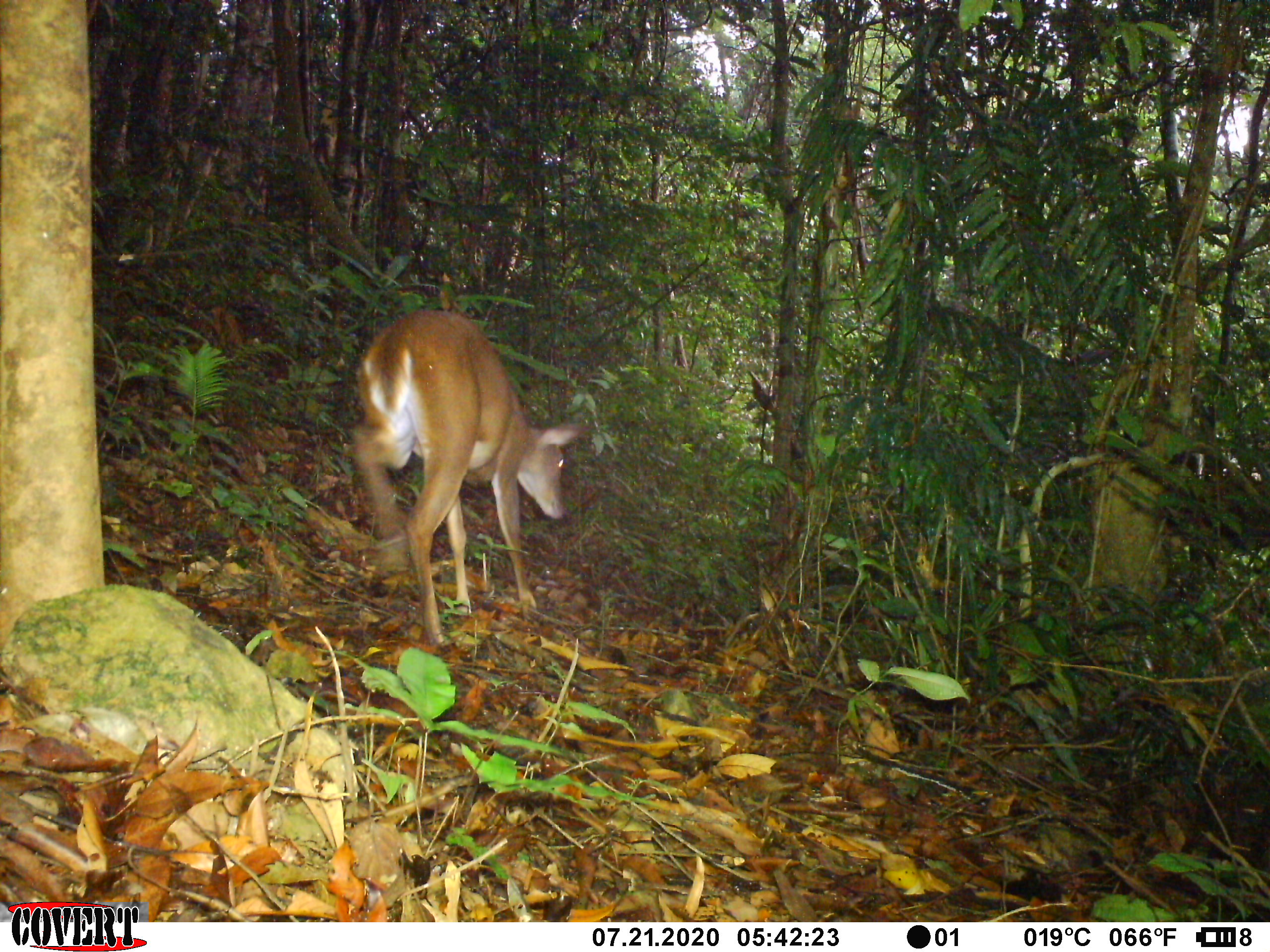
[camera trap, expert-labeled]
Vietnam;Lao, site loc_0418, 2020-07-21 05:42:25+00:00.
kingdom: Animalia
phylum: Chordata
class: Mammalia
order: Artiodactyla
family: Cervidae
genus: Muntiacus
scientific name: Muntiacus vuquangensis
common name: large-antlered muntjac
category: large antlered muntjac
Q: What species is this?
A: Large antlered muntjac (large-antlered muntjac) (Muntiacus vuquangensis).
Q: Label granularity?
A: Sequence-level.